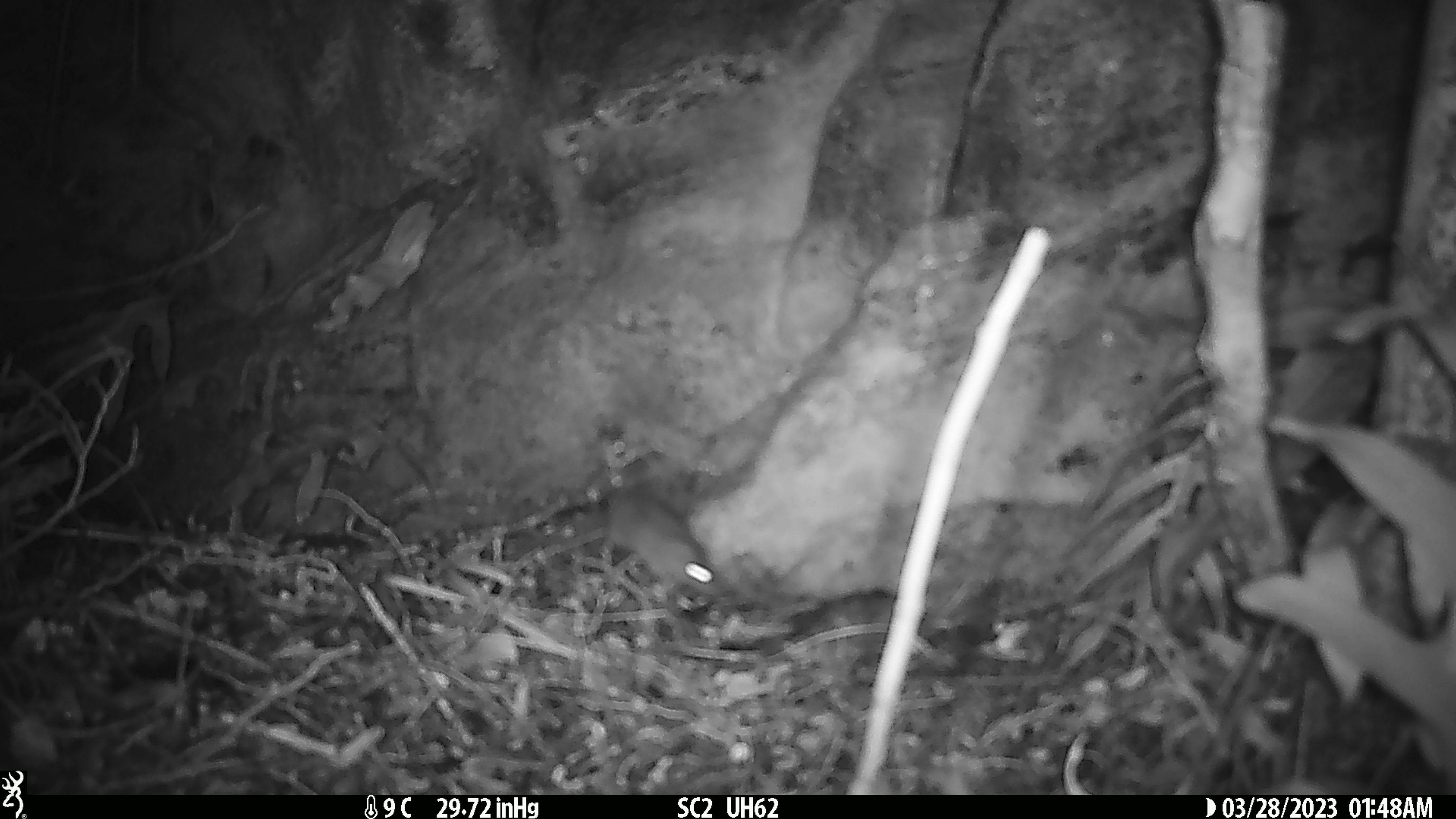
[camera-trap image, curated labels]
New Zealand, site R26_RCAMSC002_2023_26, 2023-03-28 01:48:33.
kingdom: Animalia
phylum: Chordata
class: Mammalia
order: Rodentia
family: Muridae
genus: Mus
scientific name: Mus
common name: mouse